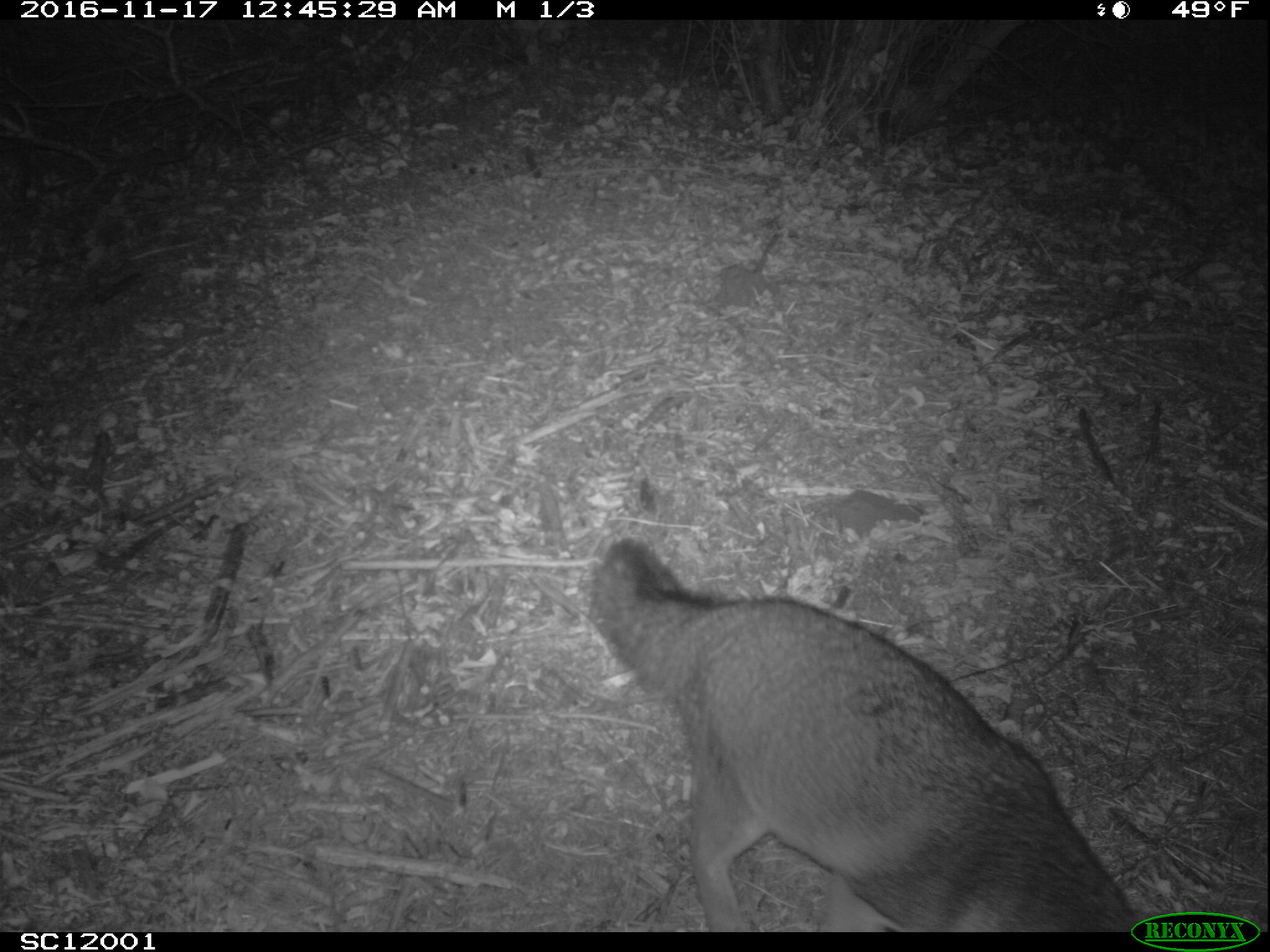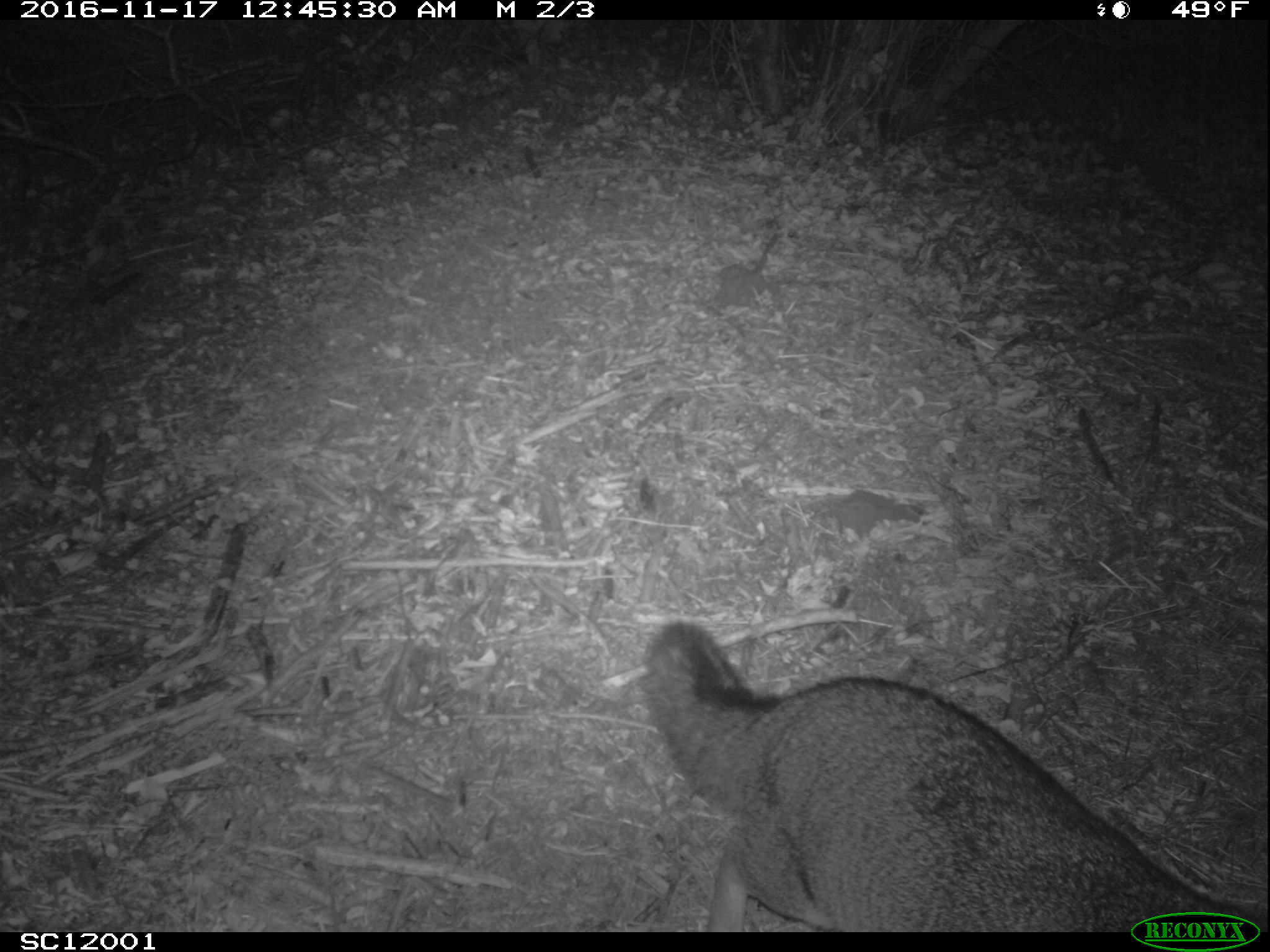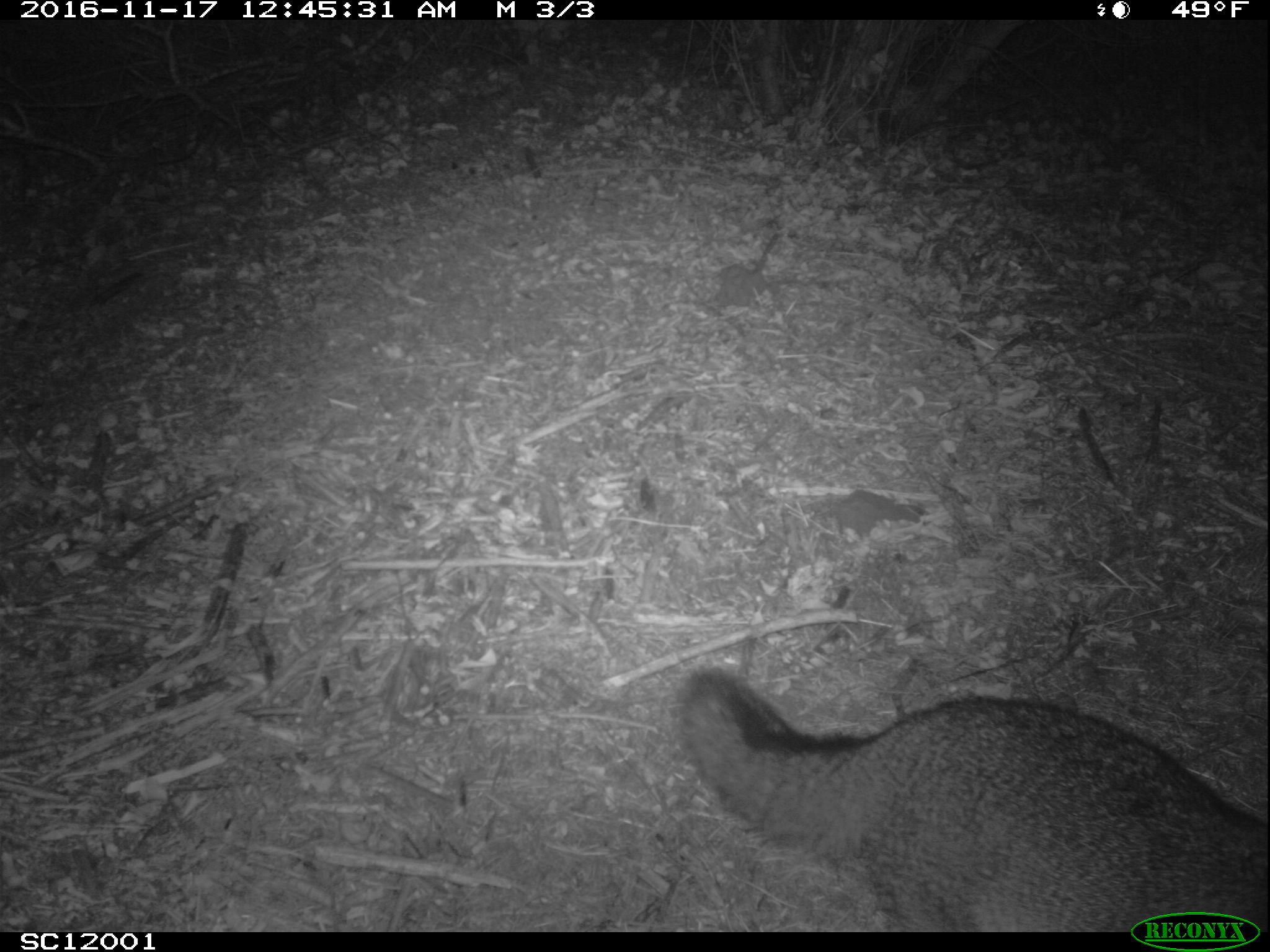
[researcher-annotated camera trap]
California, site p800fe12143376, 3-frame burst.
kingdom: Animalia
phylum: Chordata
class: Mammalia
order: Carnivora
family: Canidae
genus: Urocyon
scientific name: Urocyon littoralis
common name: island fox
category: fox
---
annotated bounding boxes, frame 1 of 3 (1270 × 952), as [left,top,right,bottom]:
fox: [588,537,1142,932]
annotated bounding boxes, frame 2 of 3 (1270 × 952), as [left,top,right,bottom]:
fox: [641,619,1268,932]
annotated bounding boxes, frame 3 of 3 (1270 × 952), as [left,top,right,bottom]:
fox: [677,660,1269,934]